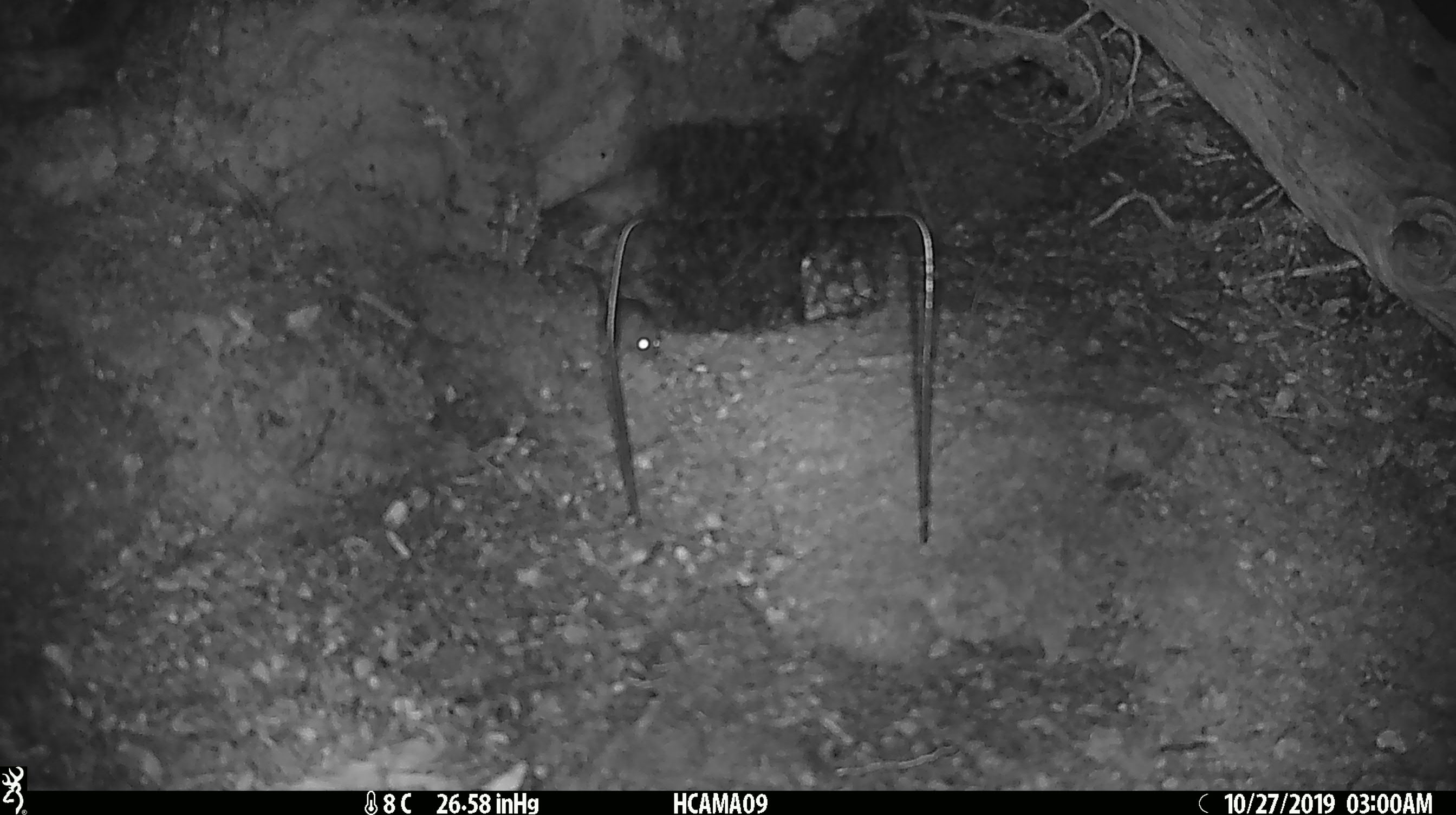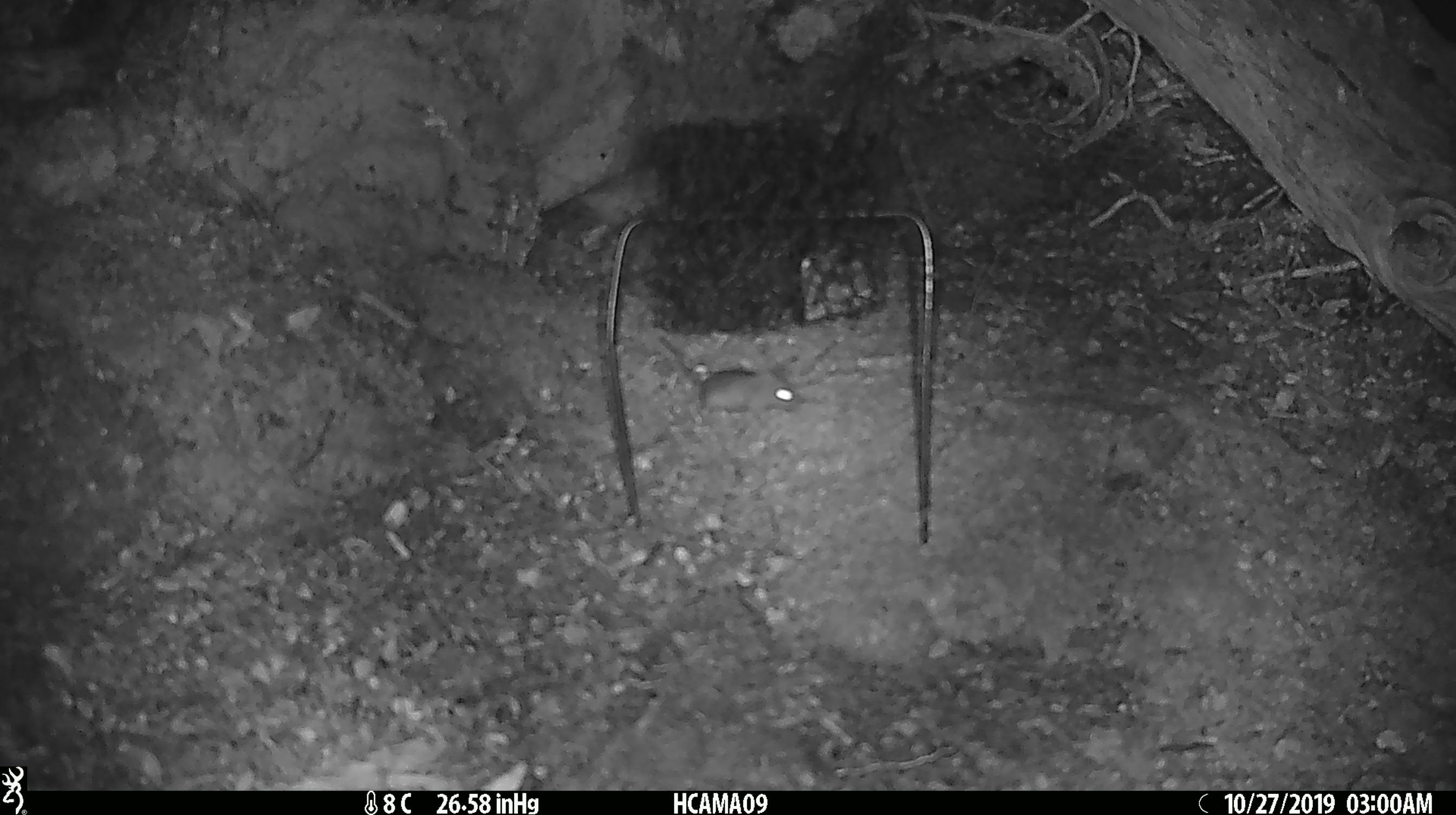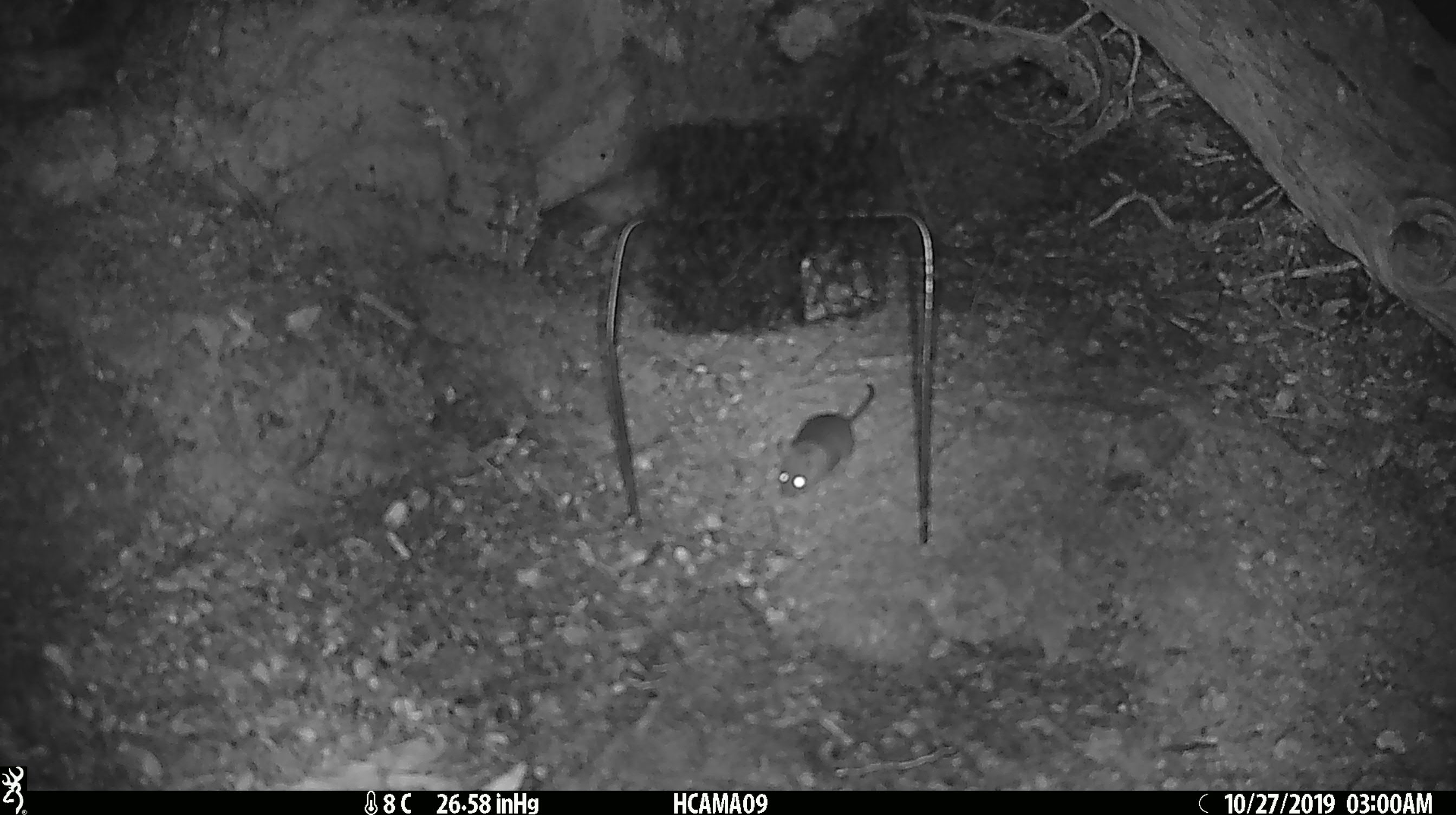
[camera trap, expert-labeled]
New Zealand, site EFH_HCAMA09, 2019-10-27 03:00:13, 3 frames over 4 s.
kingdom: Animalia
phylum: Chordata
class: Mammalia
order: Rodentia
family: Muridae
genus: Mus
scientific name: Mus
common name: mouse